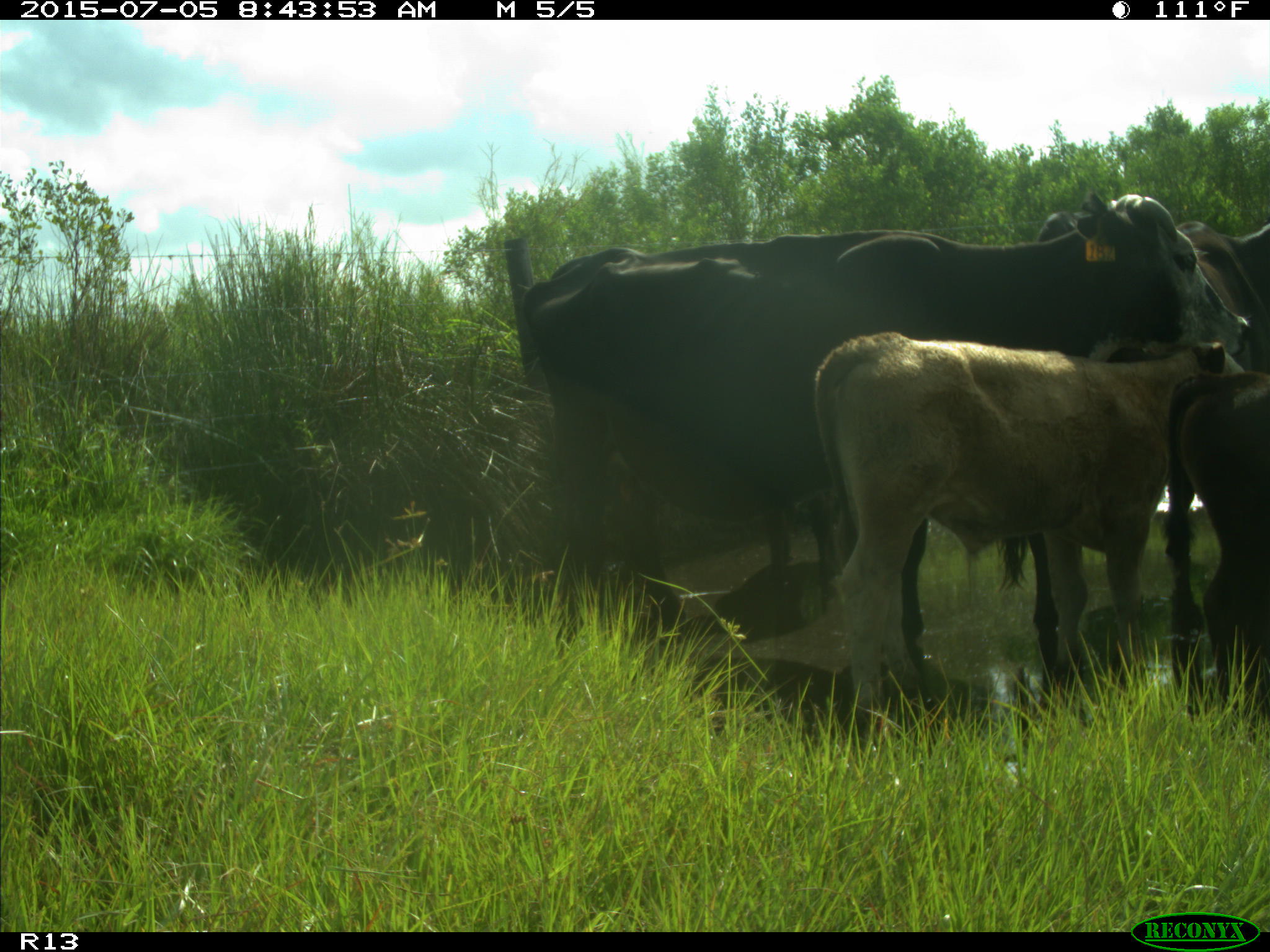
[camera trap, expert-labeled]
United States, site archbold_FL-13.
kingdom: Animalia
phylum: Chordata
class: Mammalia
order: Artiodactyla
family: Bovidae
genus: Bos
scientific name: Bos taurus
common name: domestic cow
Bos taurus (domestic cow).